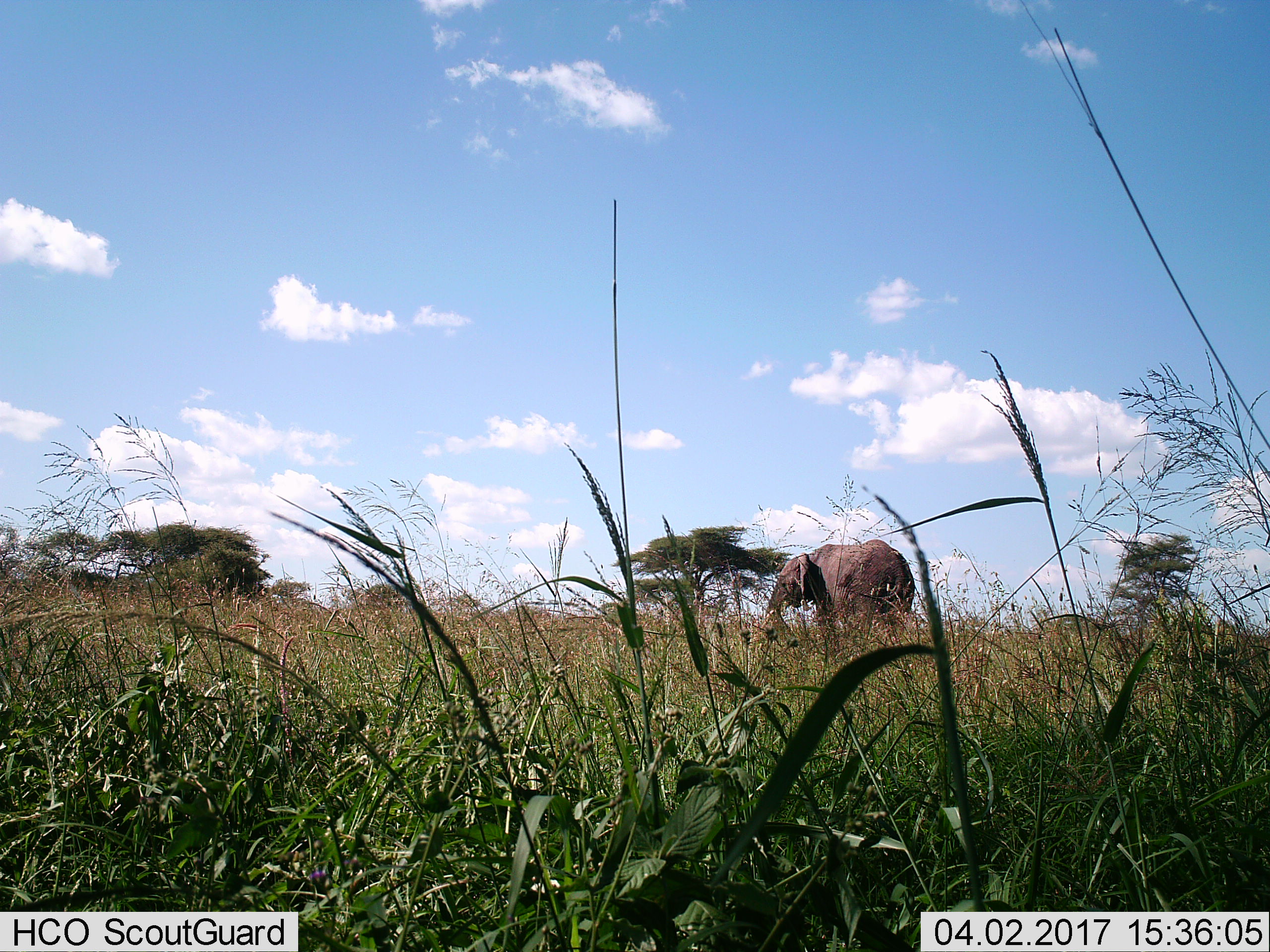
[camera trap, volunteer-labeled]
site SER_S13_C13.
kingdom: Animalia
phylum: Chordata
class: Mammalia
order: Proboscidea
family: Elephantidae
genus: Loxodonta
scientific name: Loxodonta africana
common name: african bush elephant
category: elephant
Elephant (african bush elephant) (Loxodonta africana), count 1. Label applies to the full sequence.